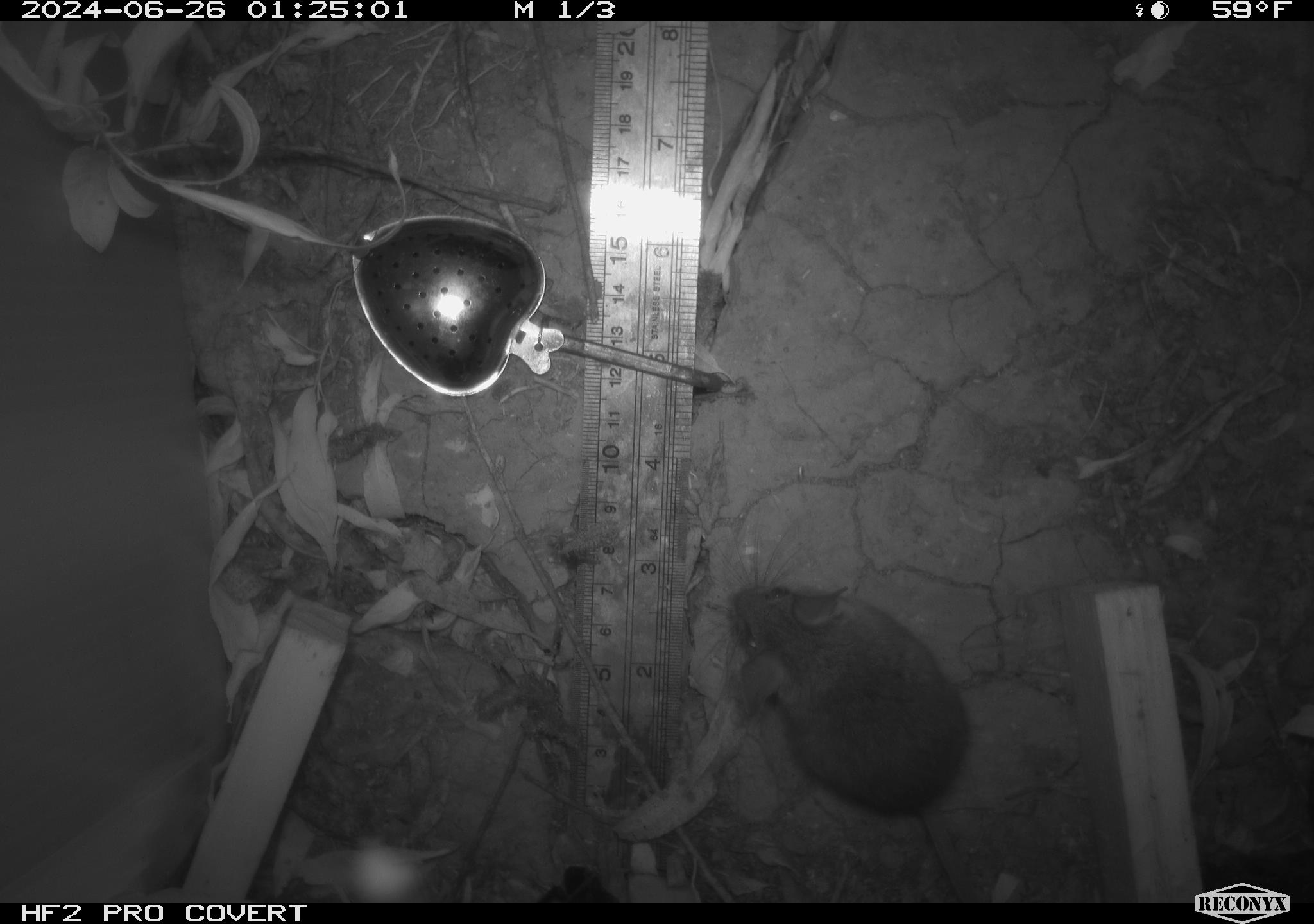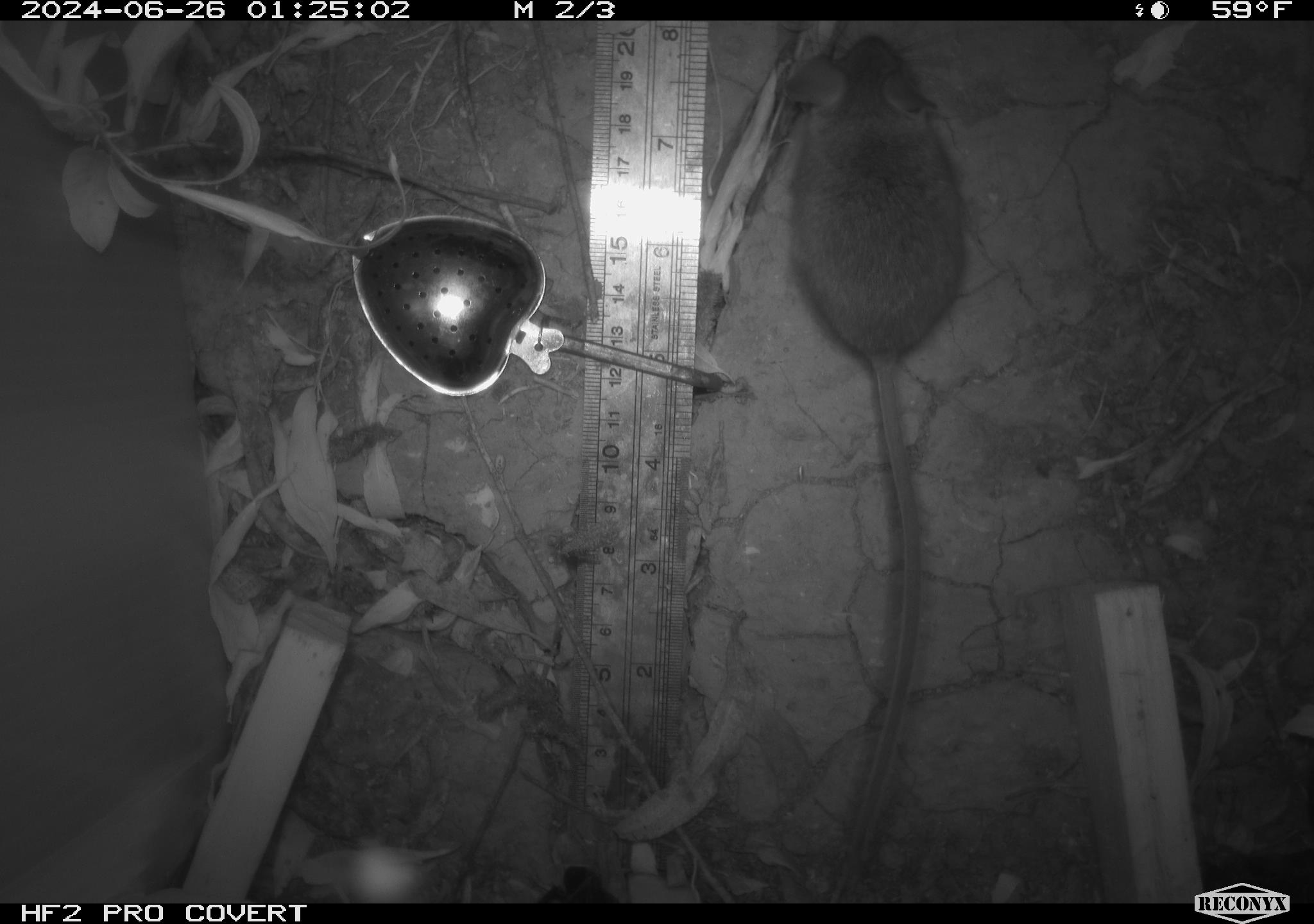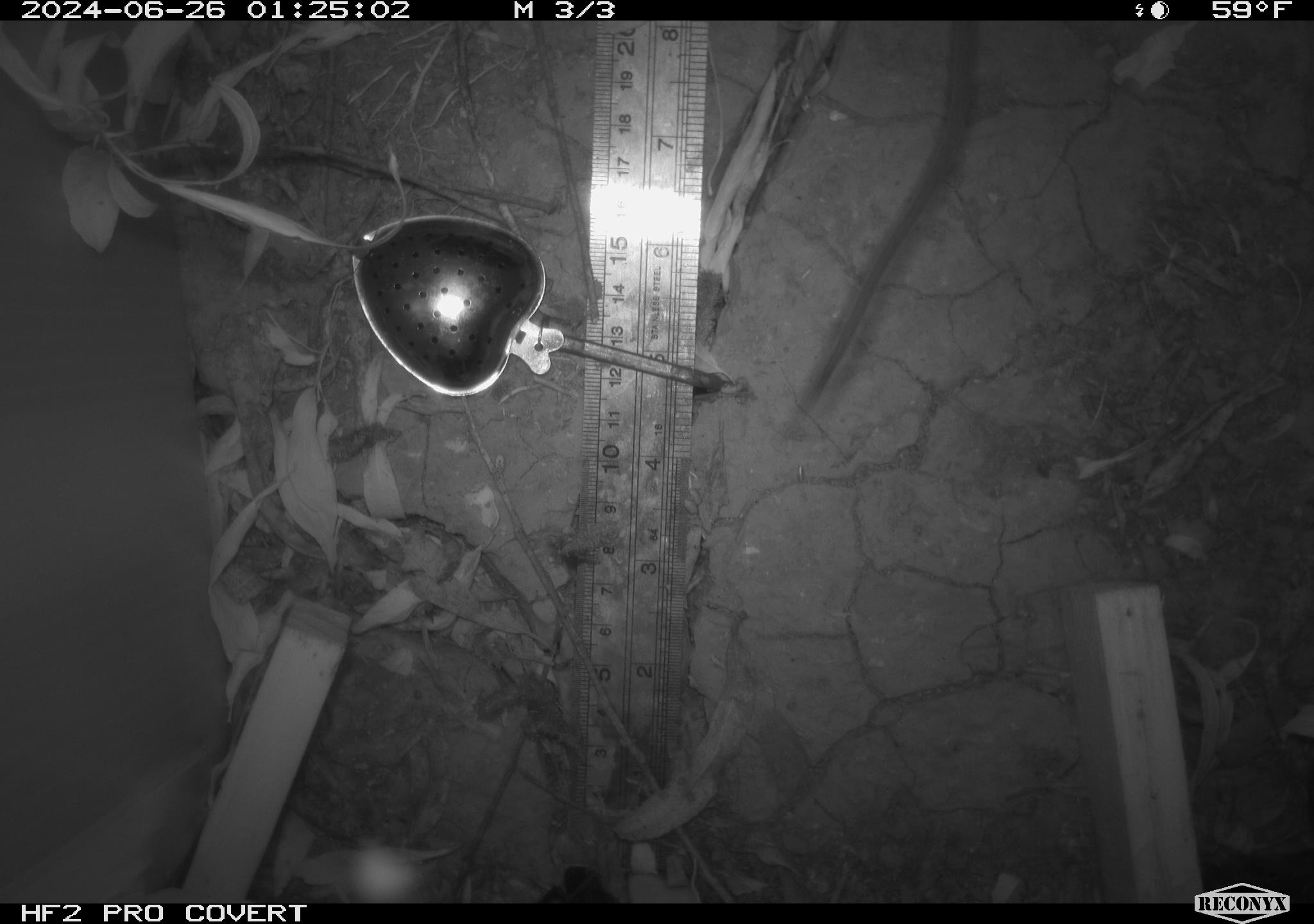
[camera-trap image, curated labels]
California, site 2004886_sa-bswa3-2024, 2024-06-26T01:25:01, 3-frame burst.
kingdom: Animalia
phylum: Chordata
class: Mammalia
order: Rodentia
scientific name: Rodentia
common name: mouse species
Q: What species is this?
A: Mouse species (Rodentia).